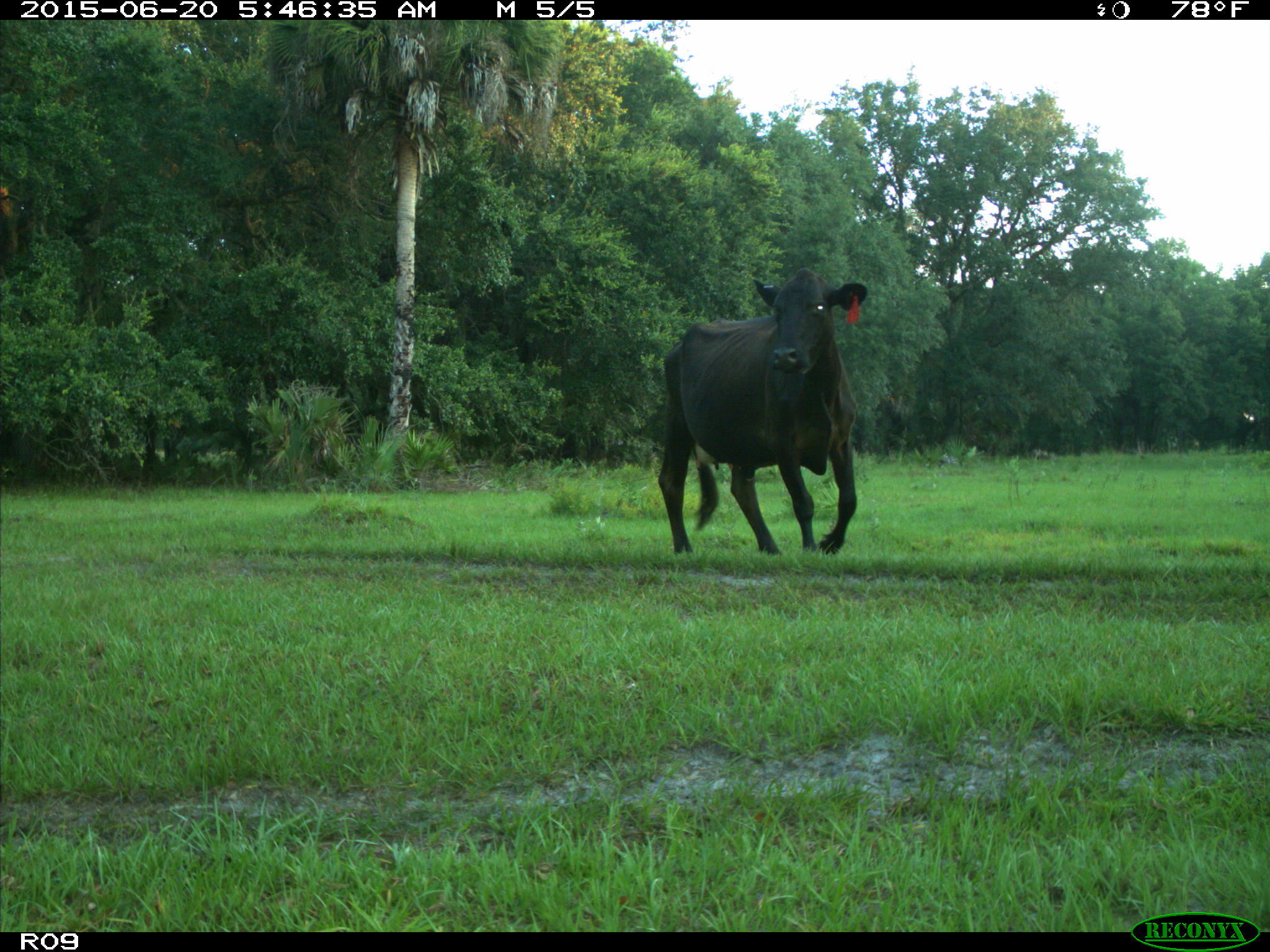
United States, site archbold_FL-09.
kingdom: Animalia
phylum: Chordata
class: Mammalia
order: Artiodactyla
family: Bovidae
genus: Bos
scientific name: Bos taurus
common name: domestic cow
Bos taurus (domestic cow).